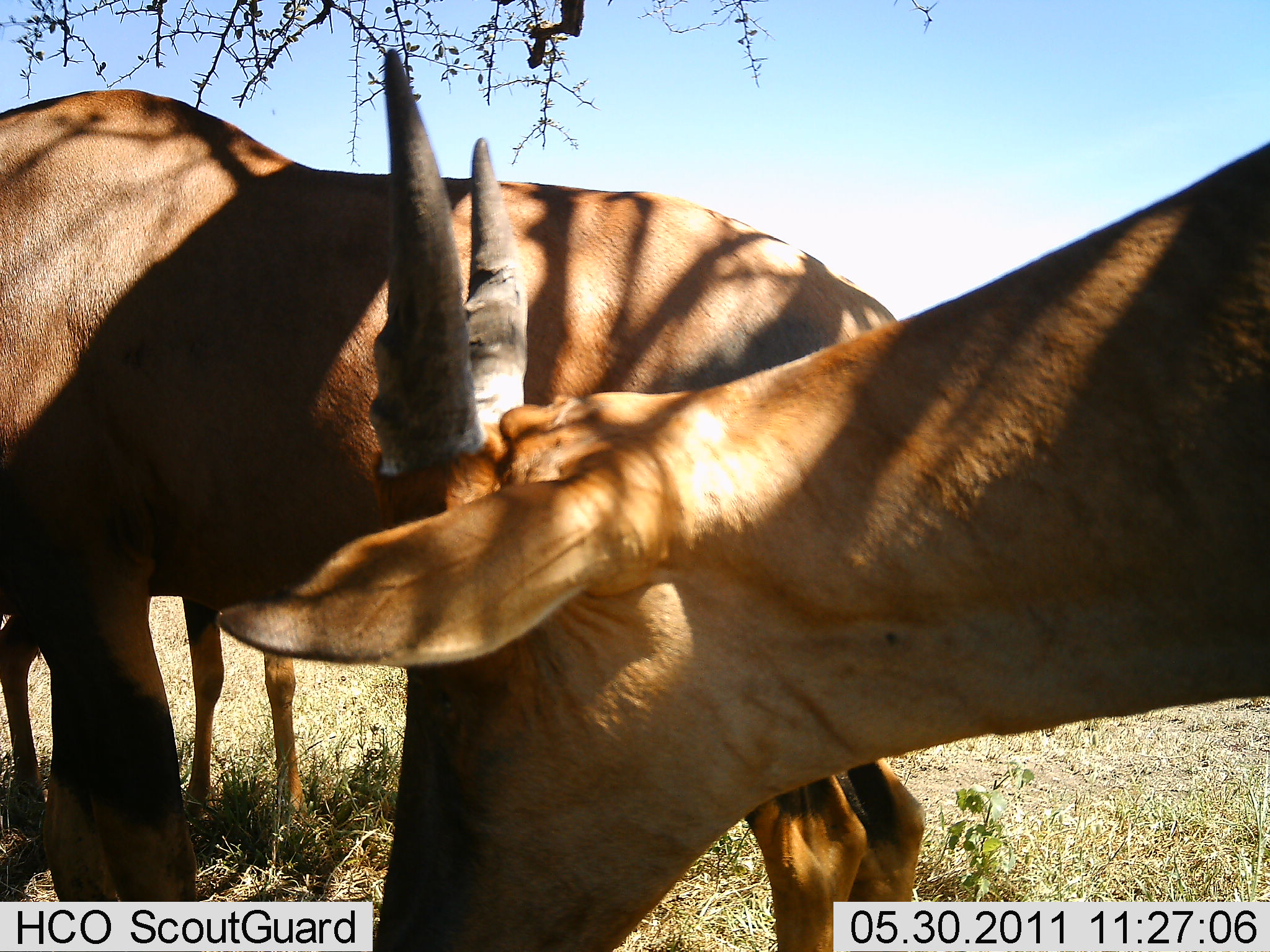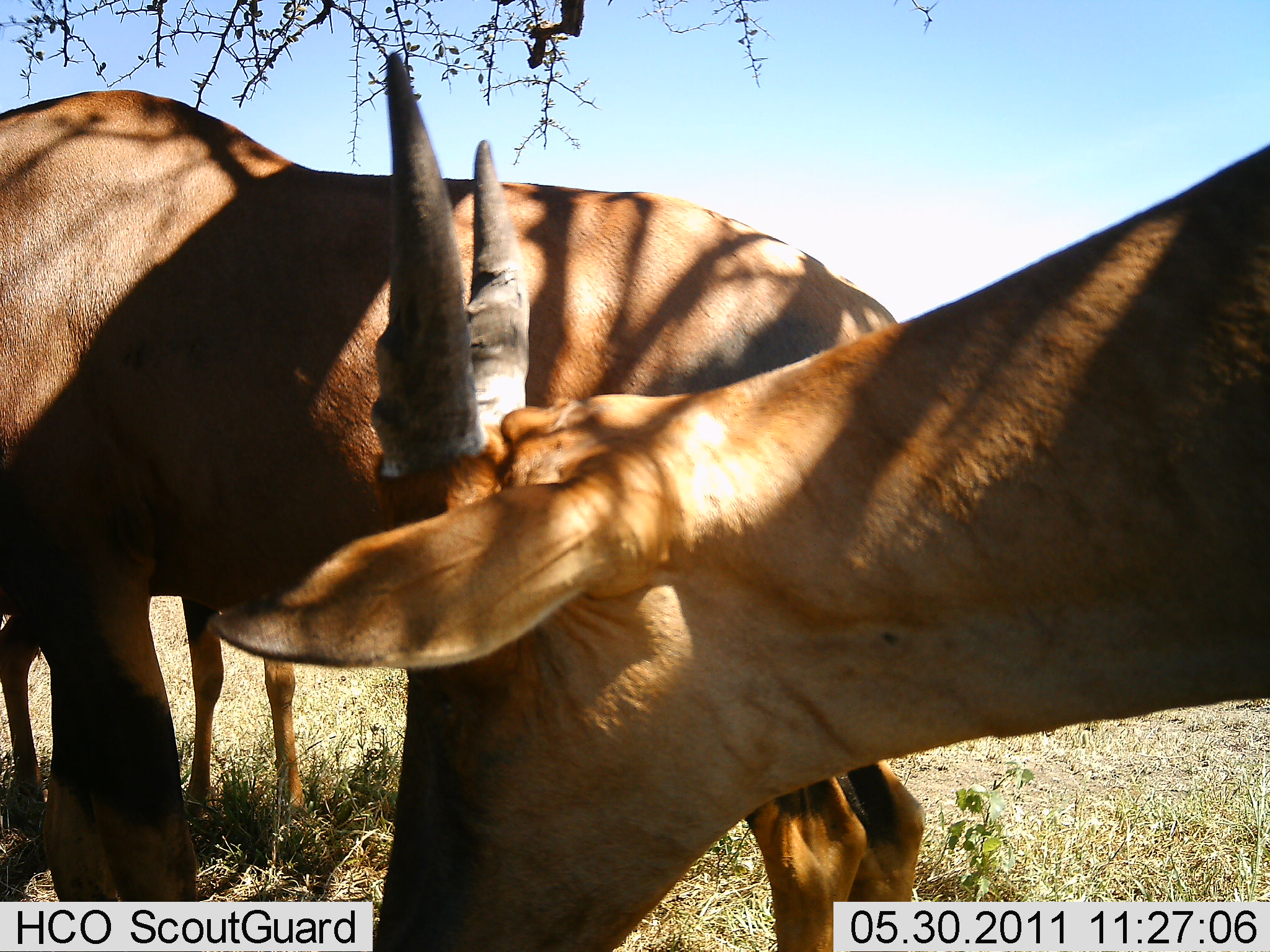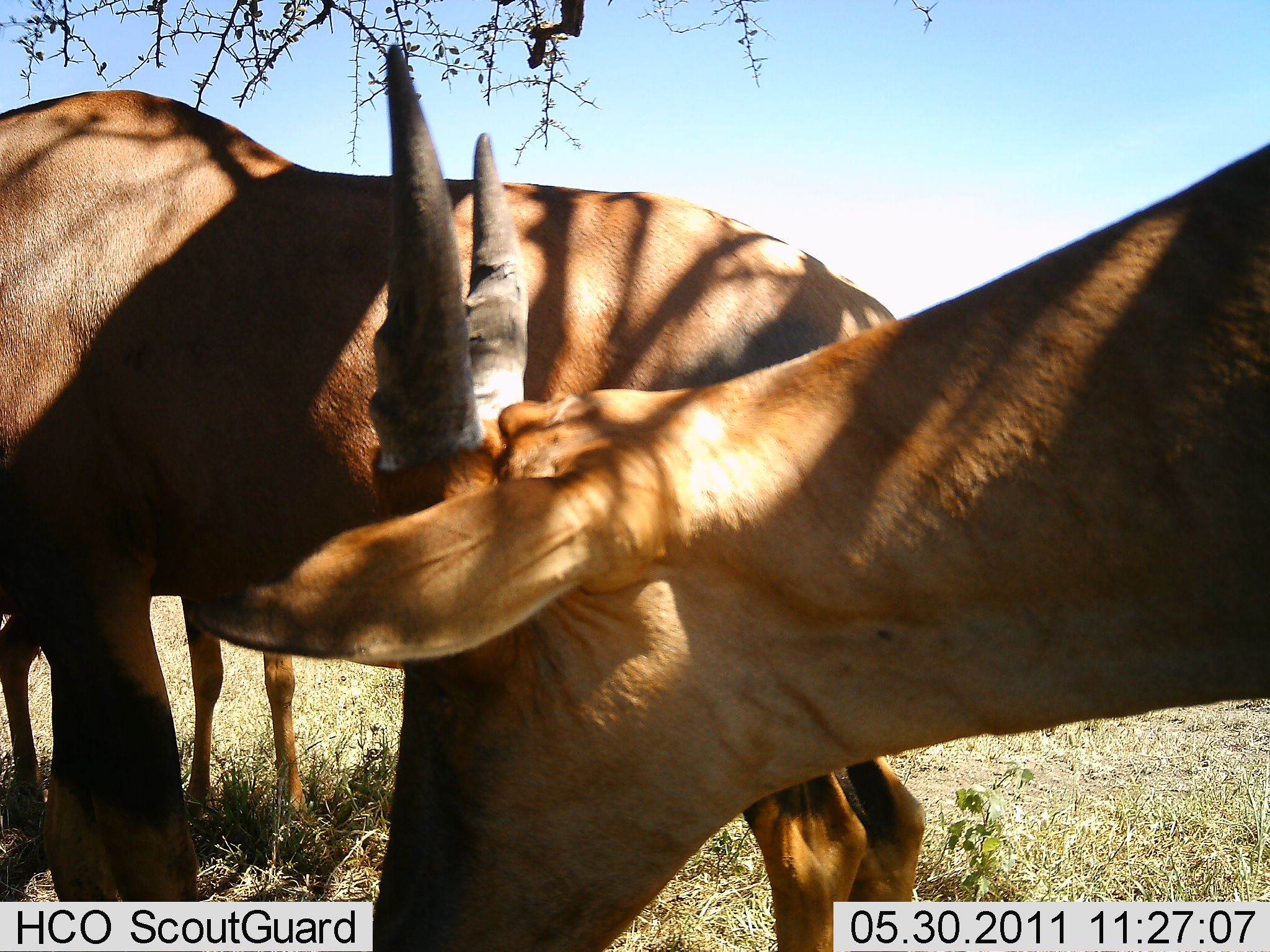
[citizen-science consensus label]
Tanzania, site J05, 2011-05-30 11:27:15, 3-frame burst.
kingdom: Animalia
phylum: Chordata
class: Mammalia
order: Artiodactyla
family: Bovidae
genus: Damaliscus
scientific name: Damaliscus lunatus jimela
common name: topi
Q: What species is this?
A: Topi (Damaliscus lunatus jimela).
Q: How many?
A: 2.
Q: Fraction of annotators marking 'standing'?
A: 60%.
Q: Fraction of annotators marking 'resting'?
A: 20%.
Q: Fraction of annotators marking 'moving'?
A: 0%.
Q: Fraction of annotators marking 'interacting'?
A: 0%.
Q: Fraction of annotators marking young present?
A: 20%.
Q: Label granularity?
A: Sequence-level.